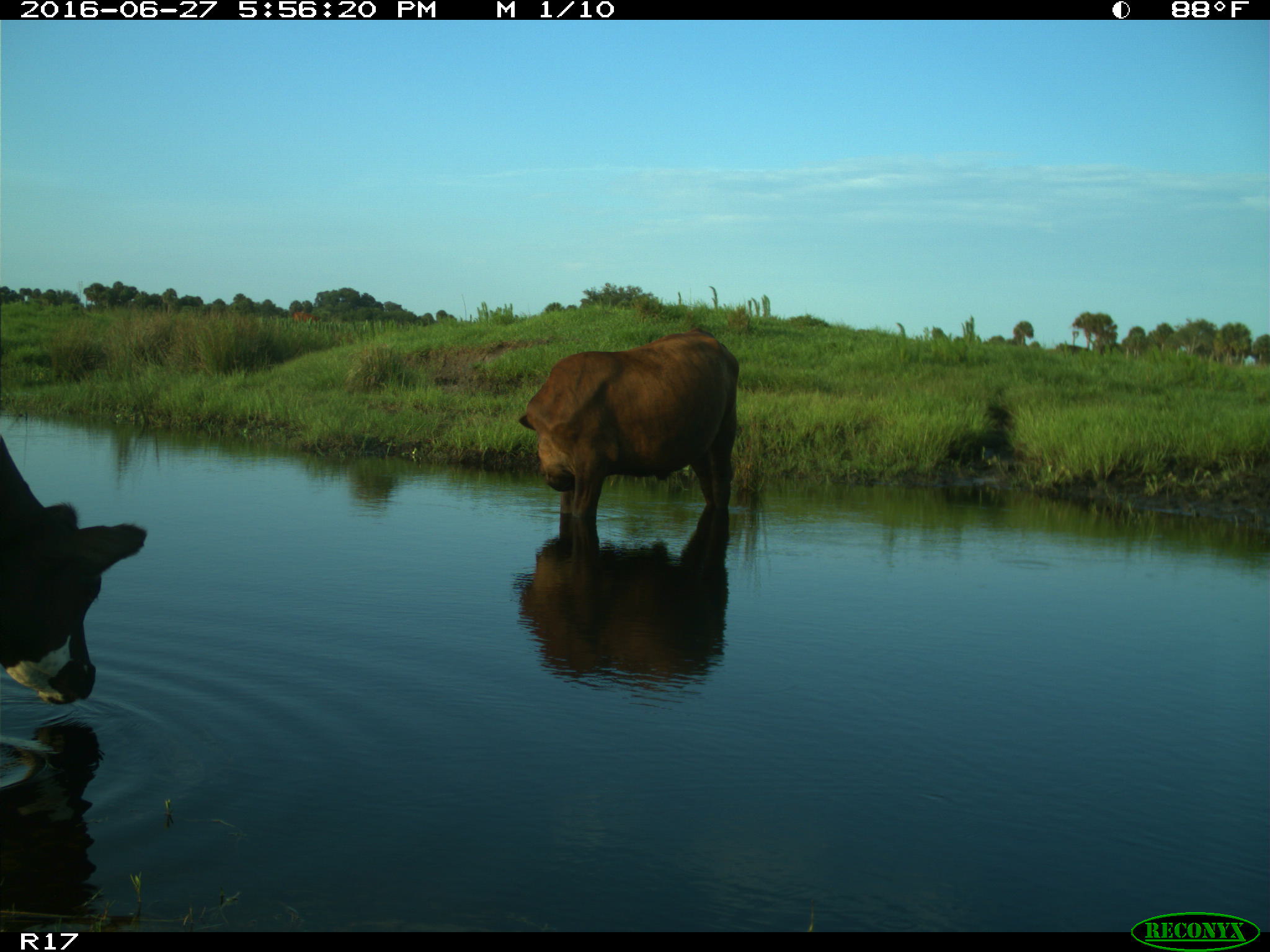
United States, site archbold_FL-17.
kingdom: Animalia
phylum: Chordata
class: Mammalia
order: Artiodactyla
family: Bovidae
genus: Bos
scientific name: Bos taurus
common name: domestic cow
Bos taurus (domestic cow).